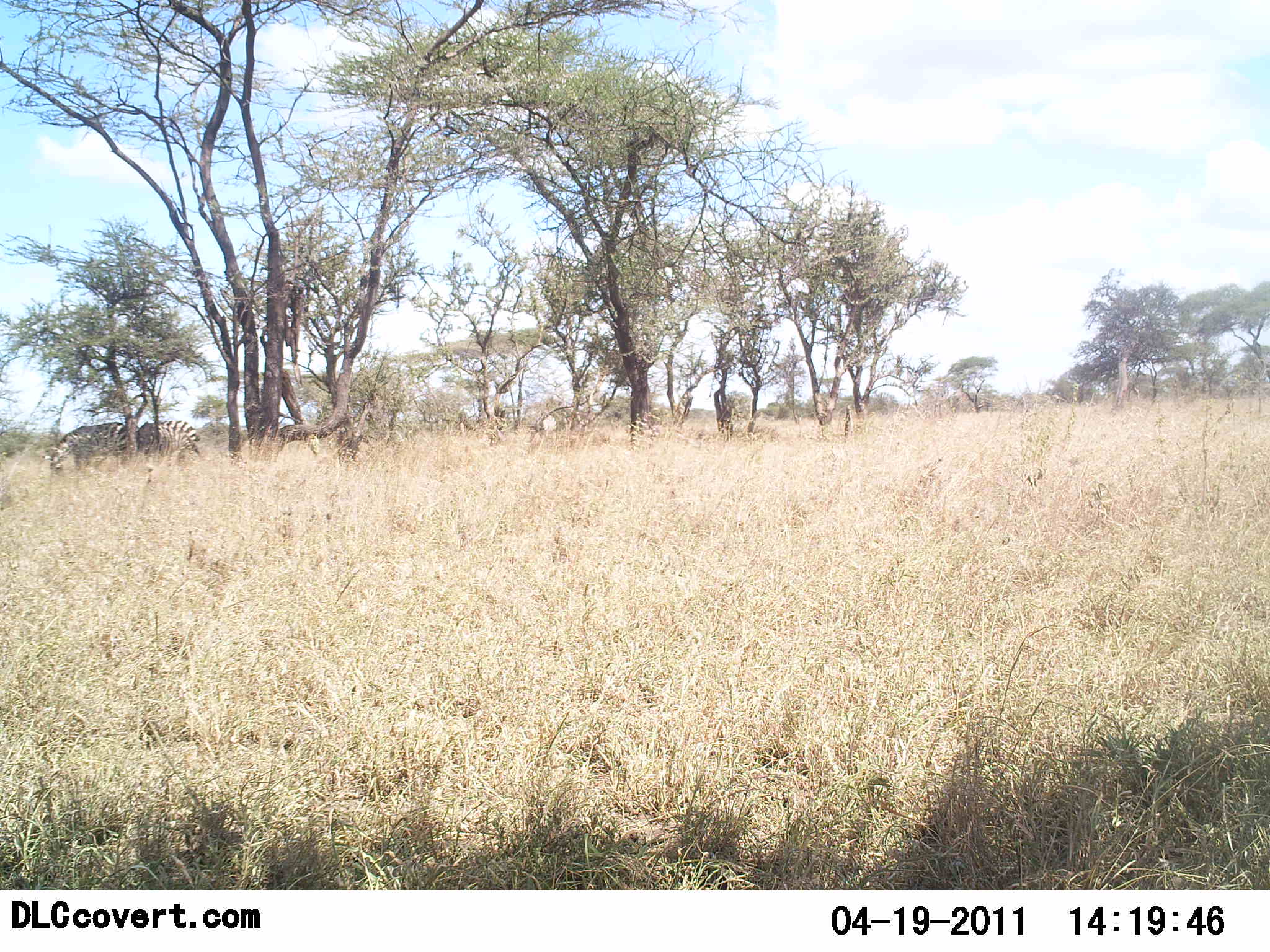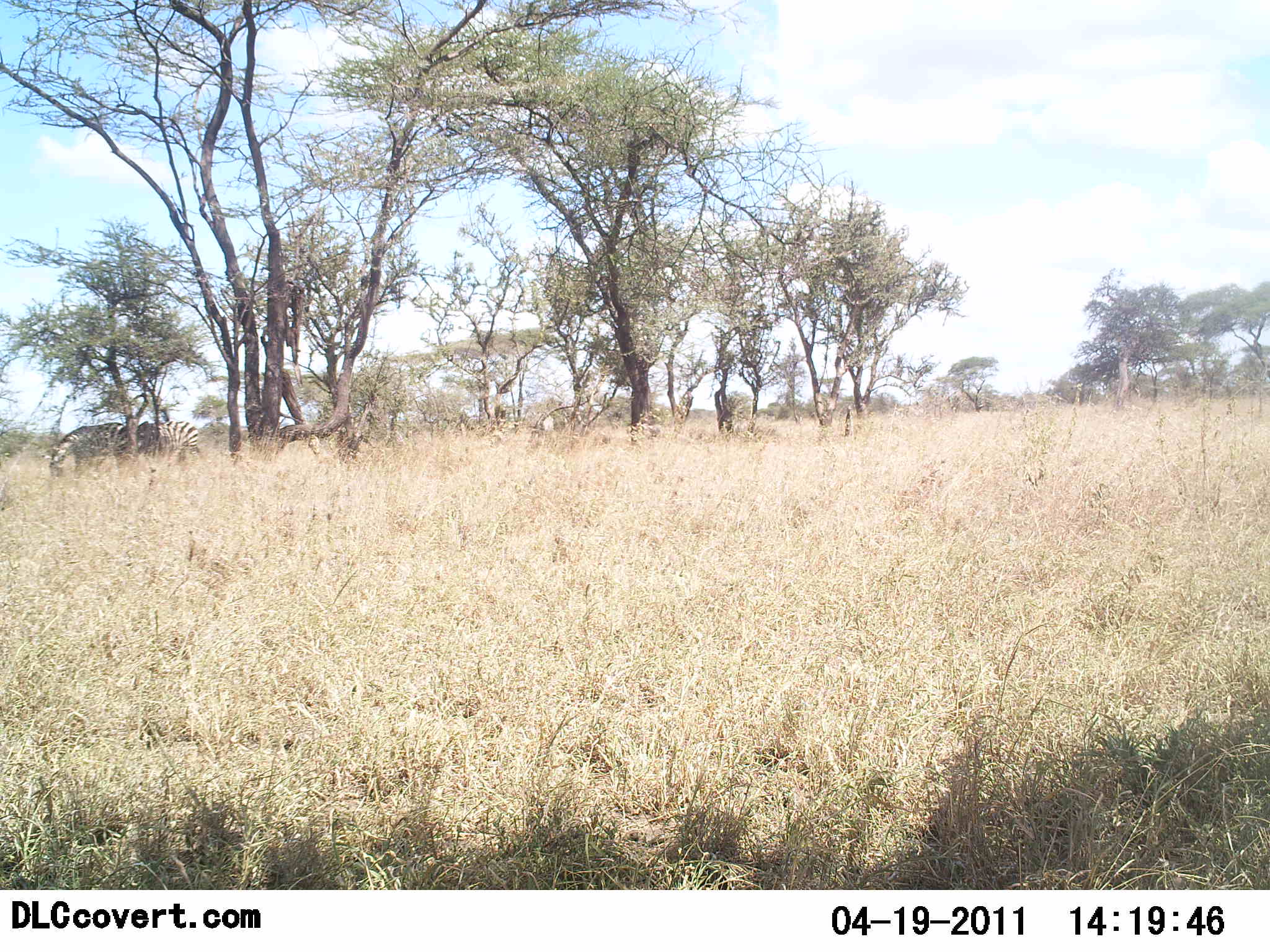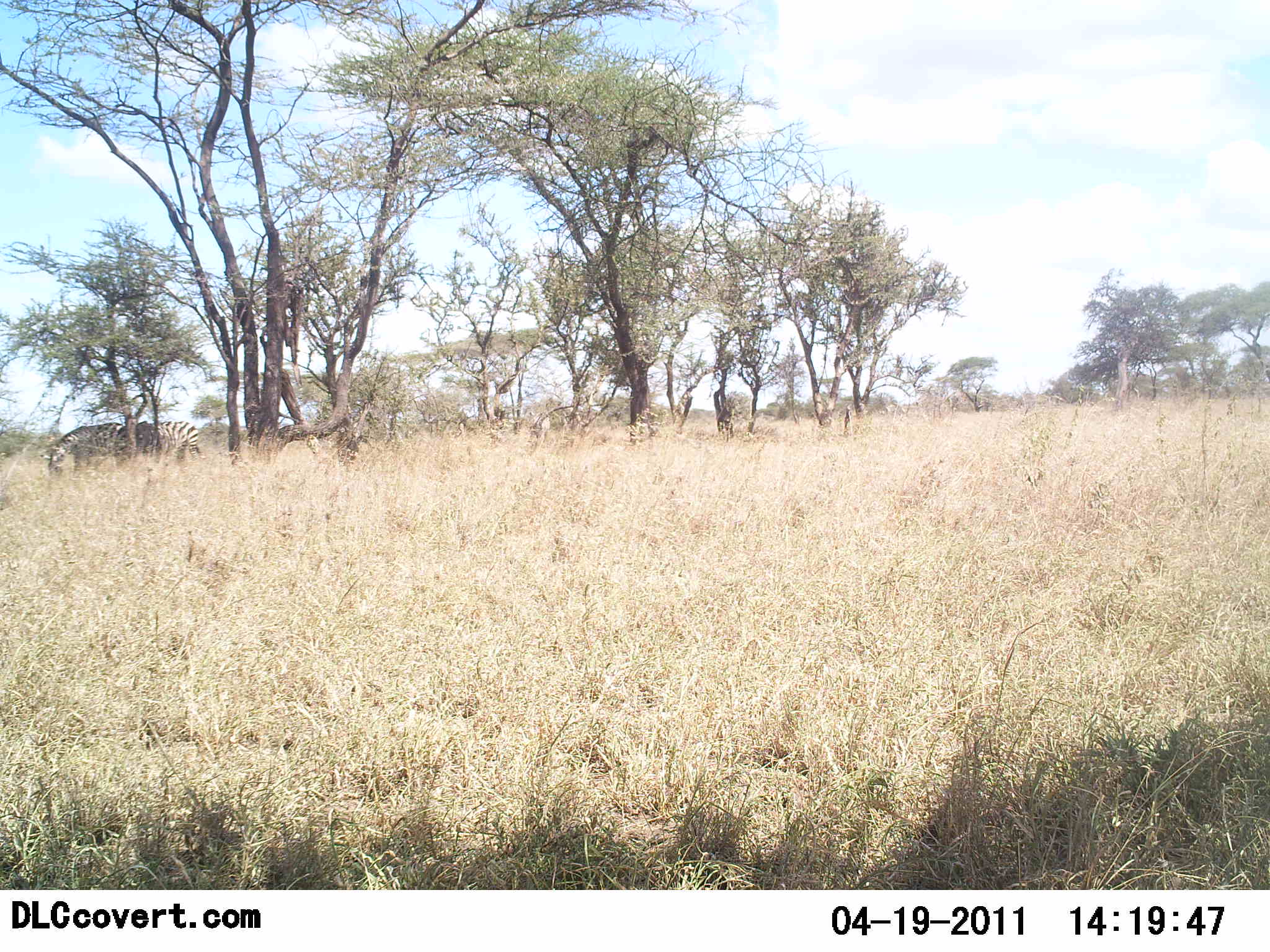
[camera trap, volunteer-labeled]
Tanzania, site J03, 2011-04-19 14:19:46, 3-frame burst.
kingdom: Animalia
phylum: Chordata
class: Mammalia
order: Perissodactyla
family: Equidae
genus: Equus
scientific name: Equus quagga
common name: plains zebra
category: zebra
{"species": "zebra (plains zebra) (Equus quagga)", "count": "2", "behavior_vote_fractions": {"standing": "33%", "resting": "17%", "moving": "8%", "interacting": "8%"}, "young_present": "0%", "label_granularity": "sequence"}